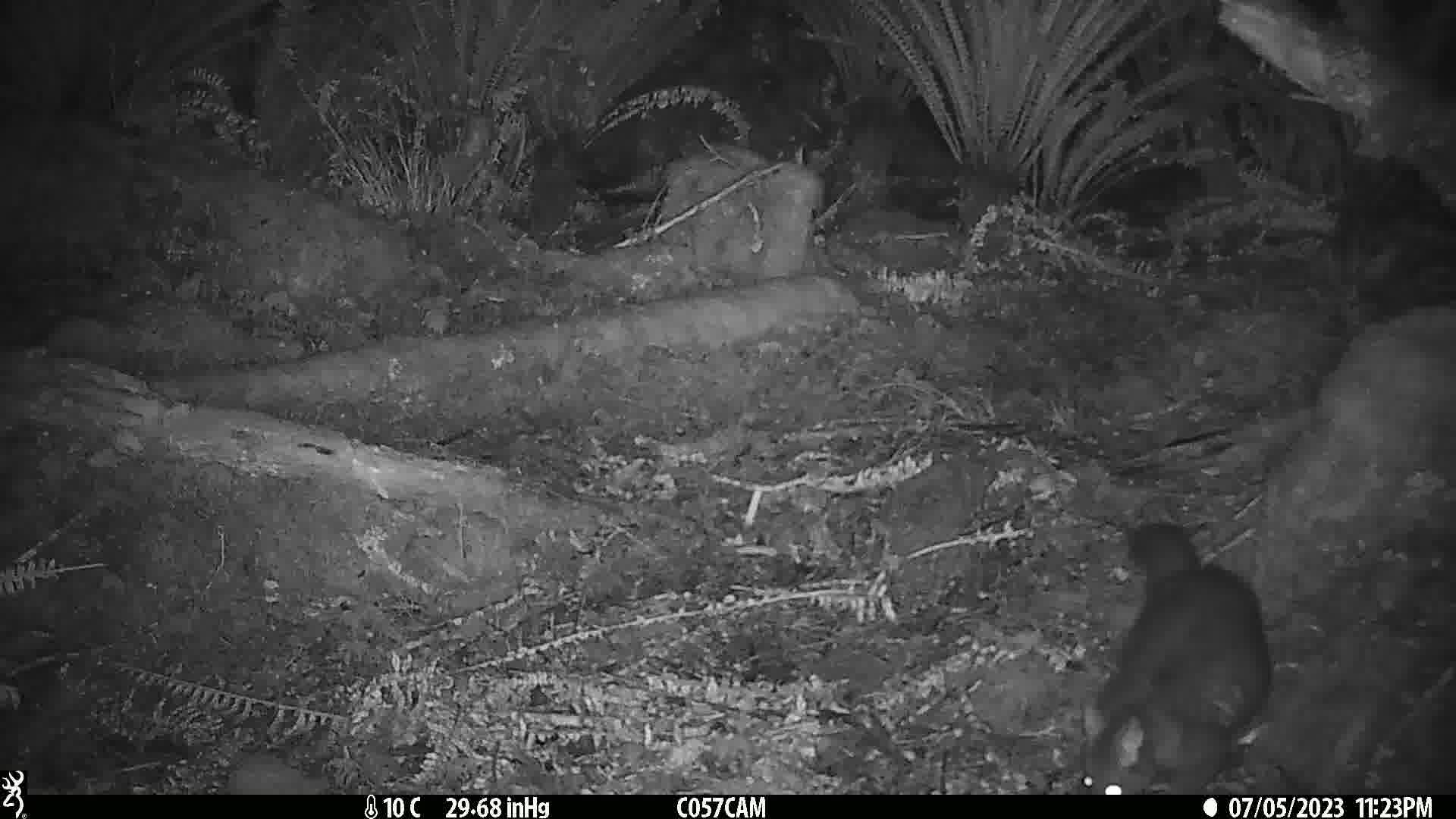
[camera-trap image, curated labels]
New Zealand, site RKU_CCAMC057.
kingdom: Animalia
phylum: Chordata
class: Mammalia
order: Diprotodontia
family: Phalangeridae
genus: Trichosurus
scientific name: Trichosurus vulpecula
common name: common brushtail possum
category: possum